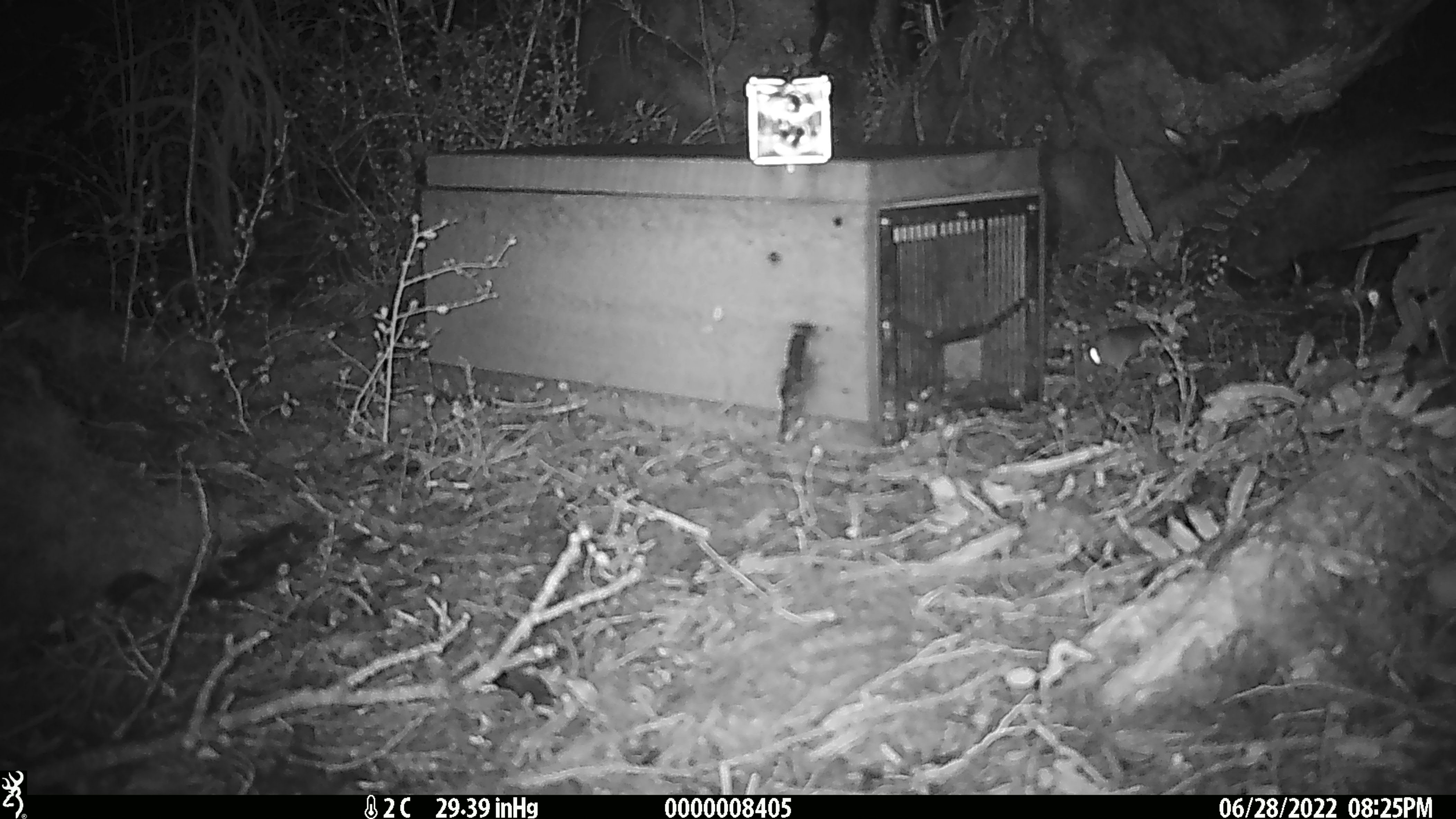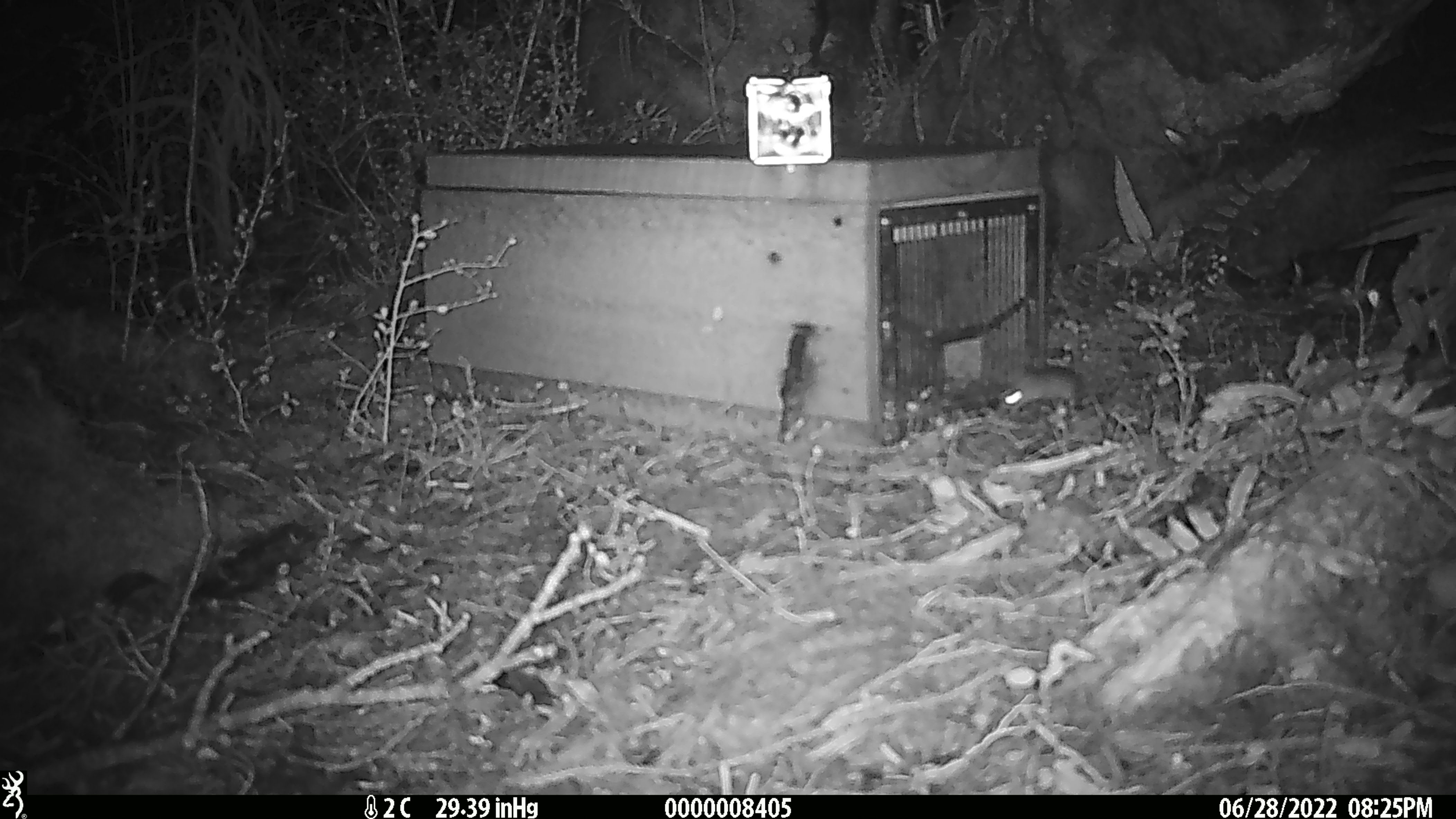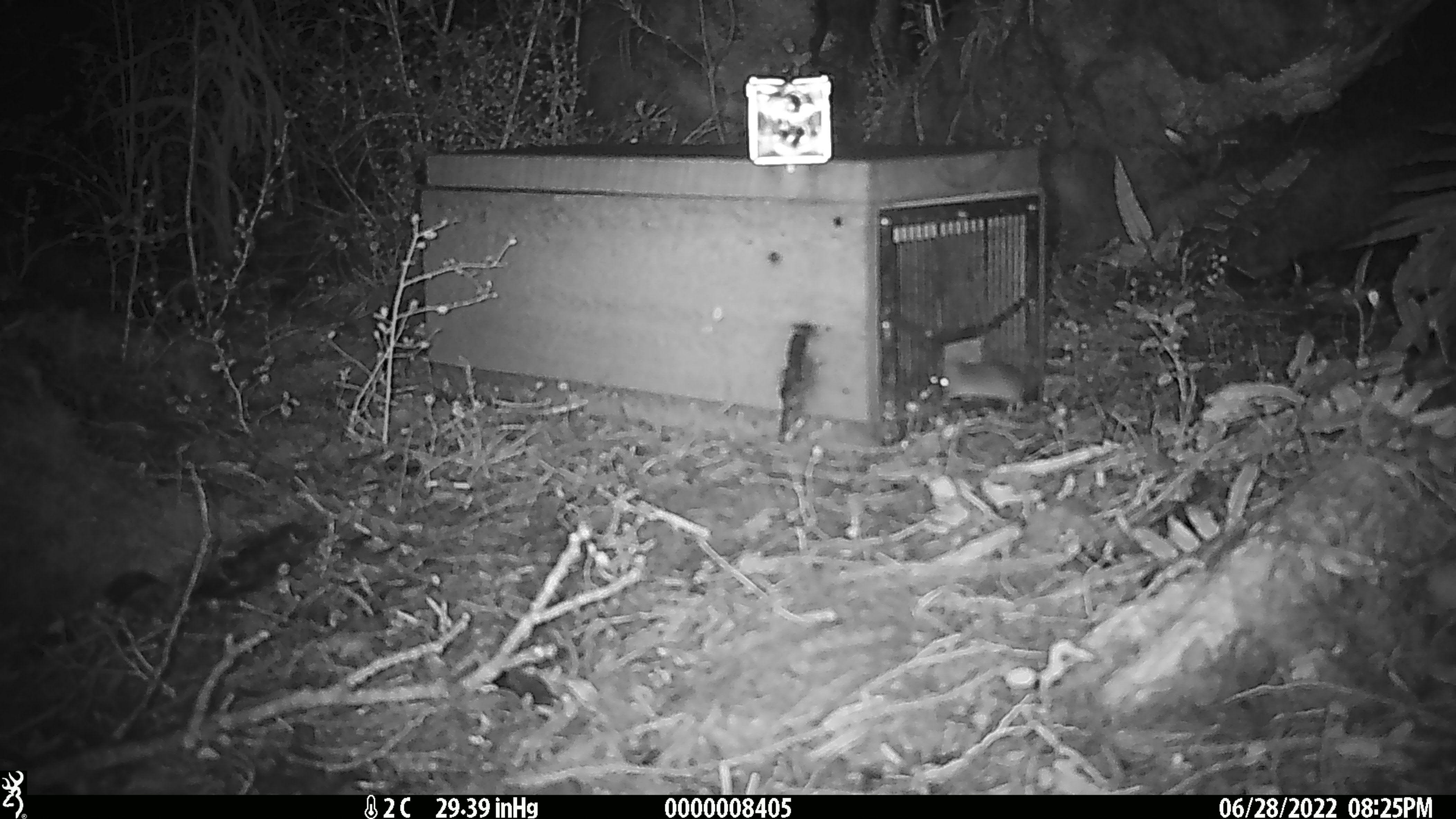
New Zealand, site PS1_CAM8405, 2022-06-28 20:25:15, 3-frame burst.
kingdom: Animalia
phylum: Chordata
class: Mammalia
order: Rodentia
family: Muridae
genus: Mus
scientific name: Mus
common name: mouse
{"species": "mouse (Mus)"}